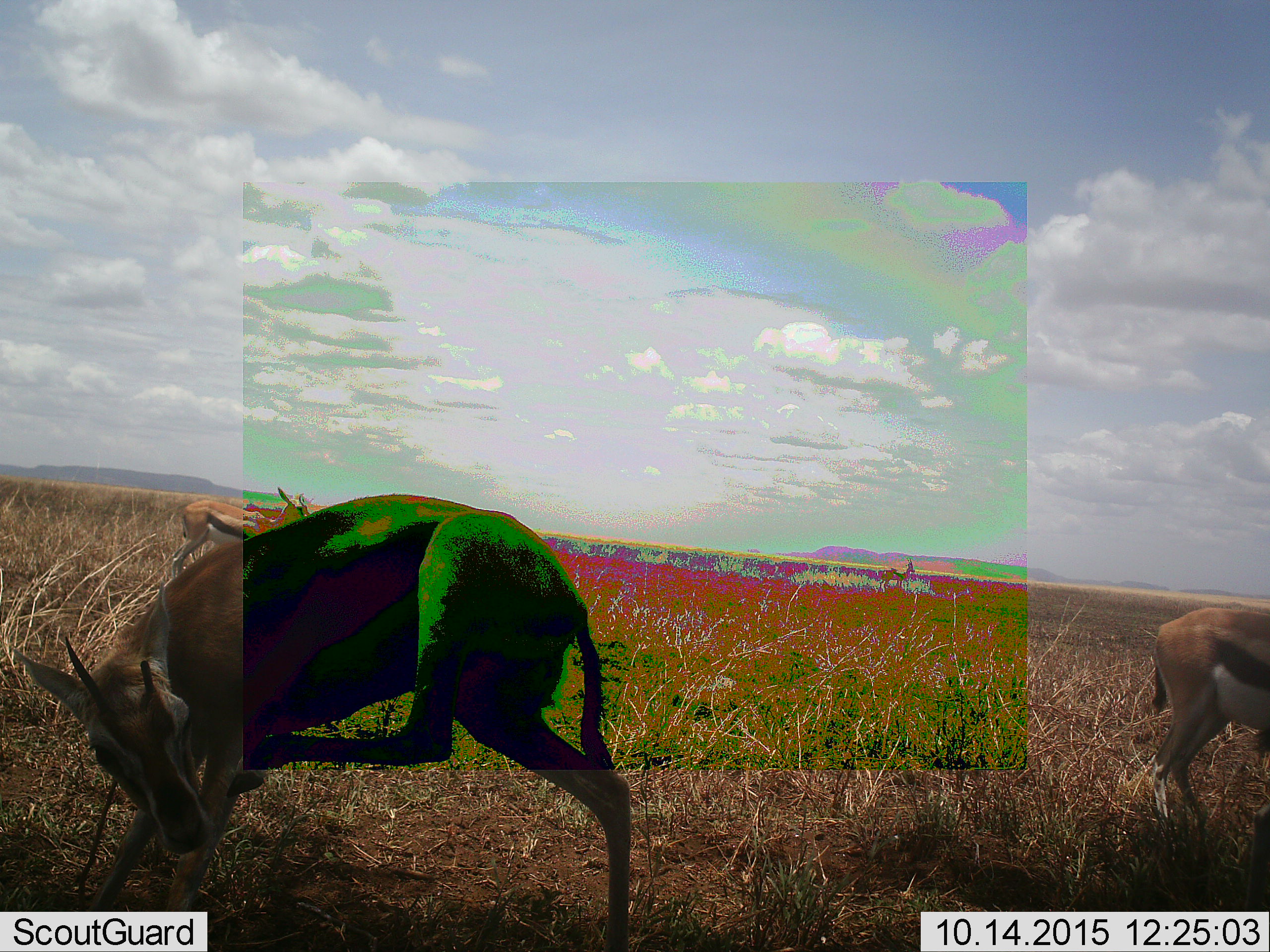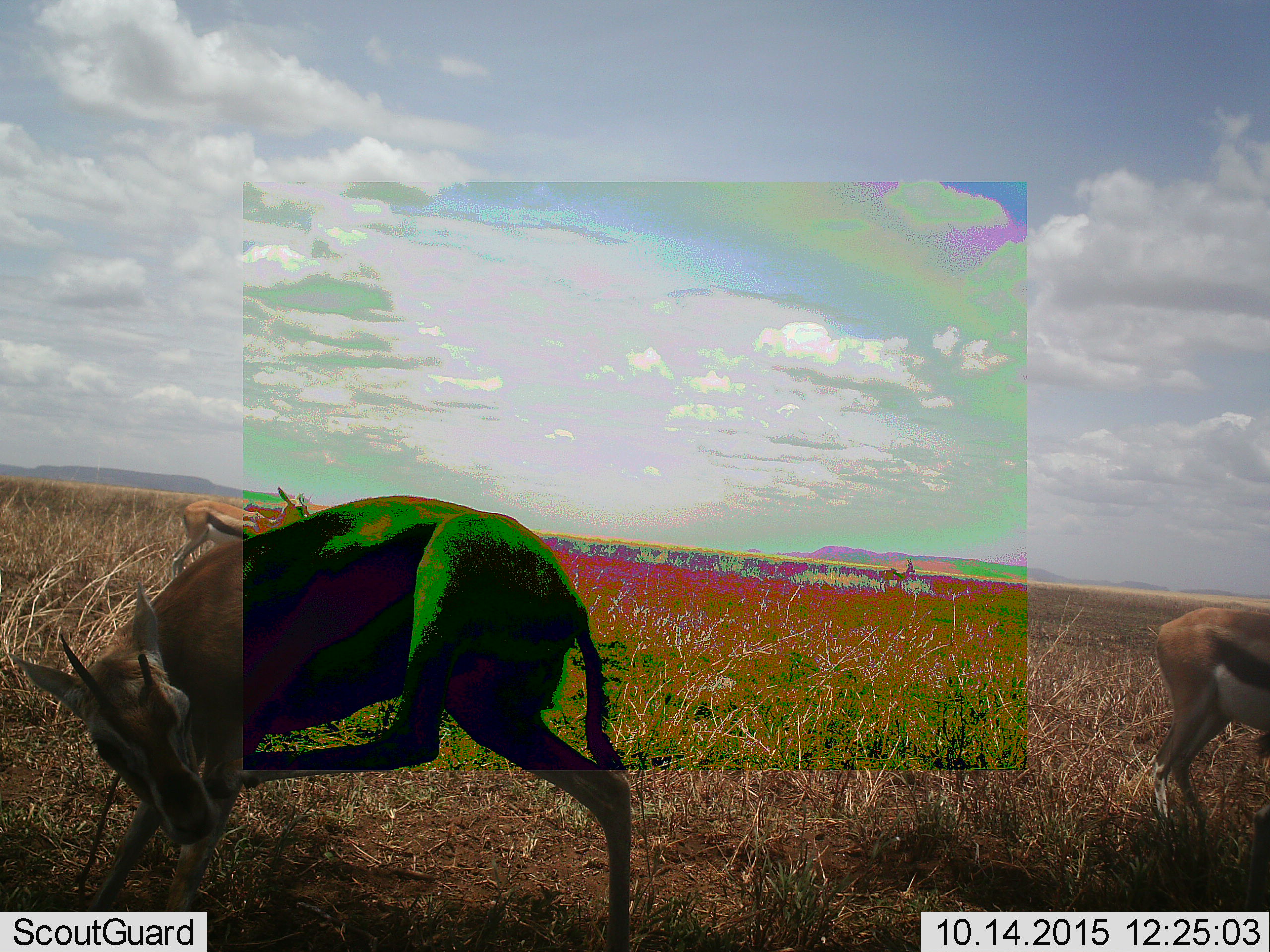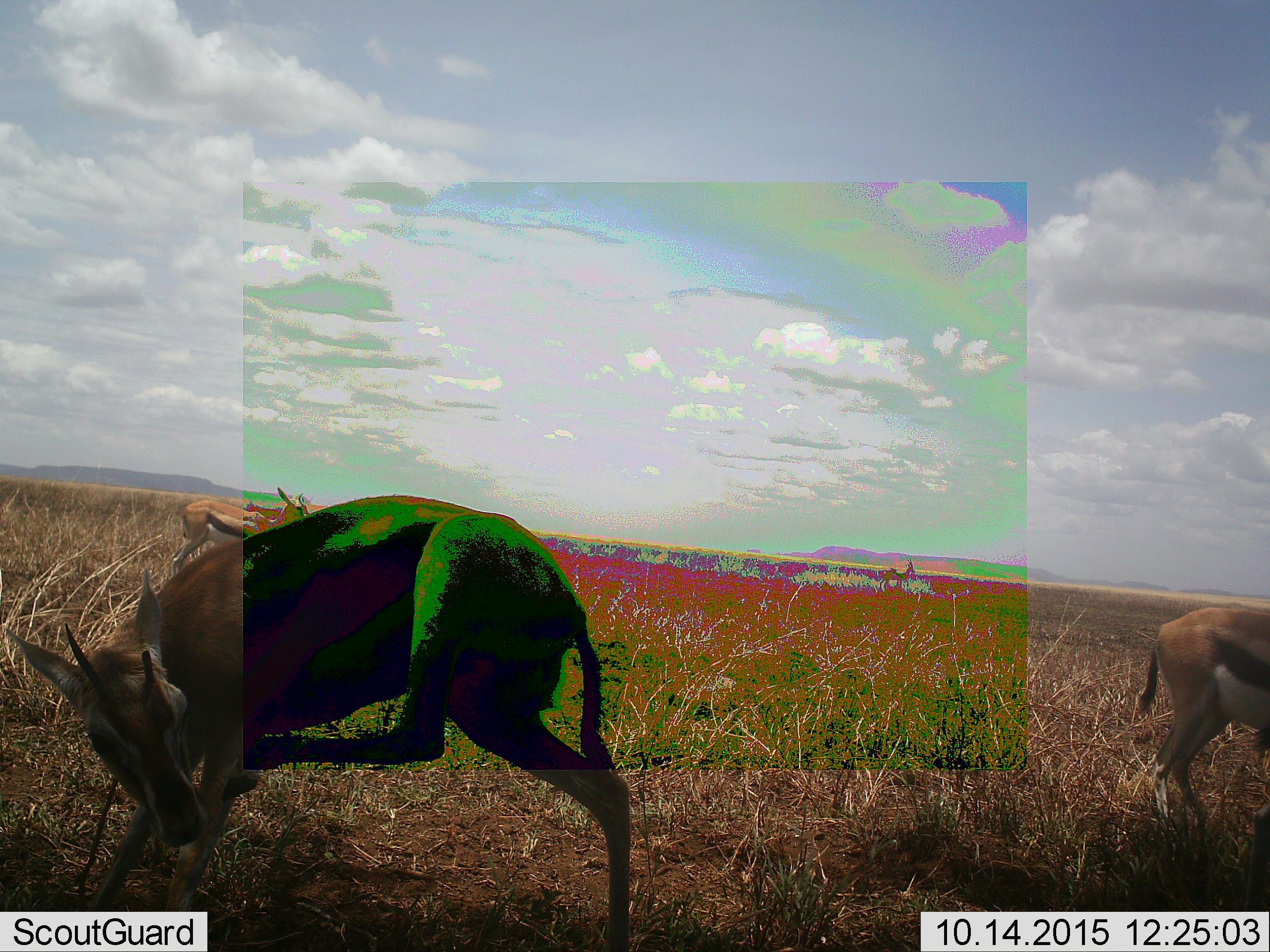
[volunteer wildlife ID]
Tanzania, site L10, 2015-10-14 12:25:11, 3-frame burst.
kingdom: Animalia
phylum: Chordata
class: Mammalia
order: Artiodactyla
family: Bovidae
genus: Eudorcas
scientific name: Eudorcas thomsonii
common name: thomson's gazelle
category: gazellethomsons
Gazellethomsons (thomson's gazelle) (Eudorcas thomsonii), count 4. Behavior (volunteer vote fractions): standing 100%, resting 0%, moving 33%, interacting 0%. Young present (vote fraction): 0%. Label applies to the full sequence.